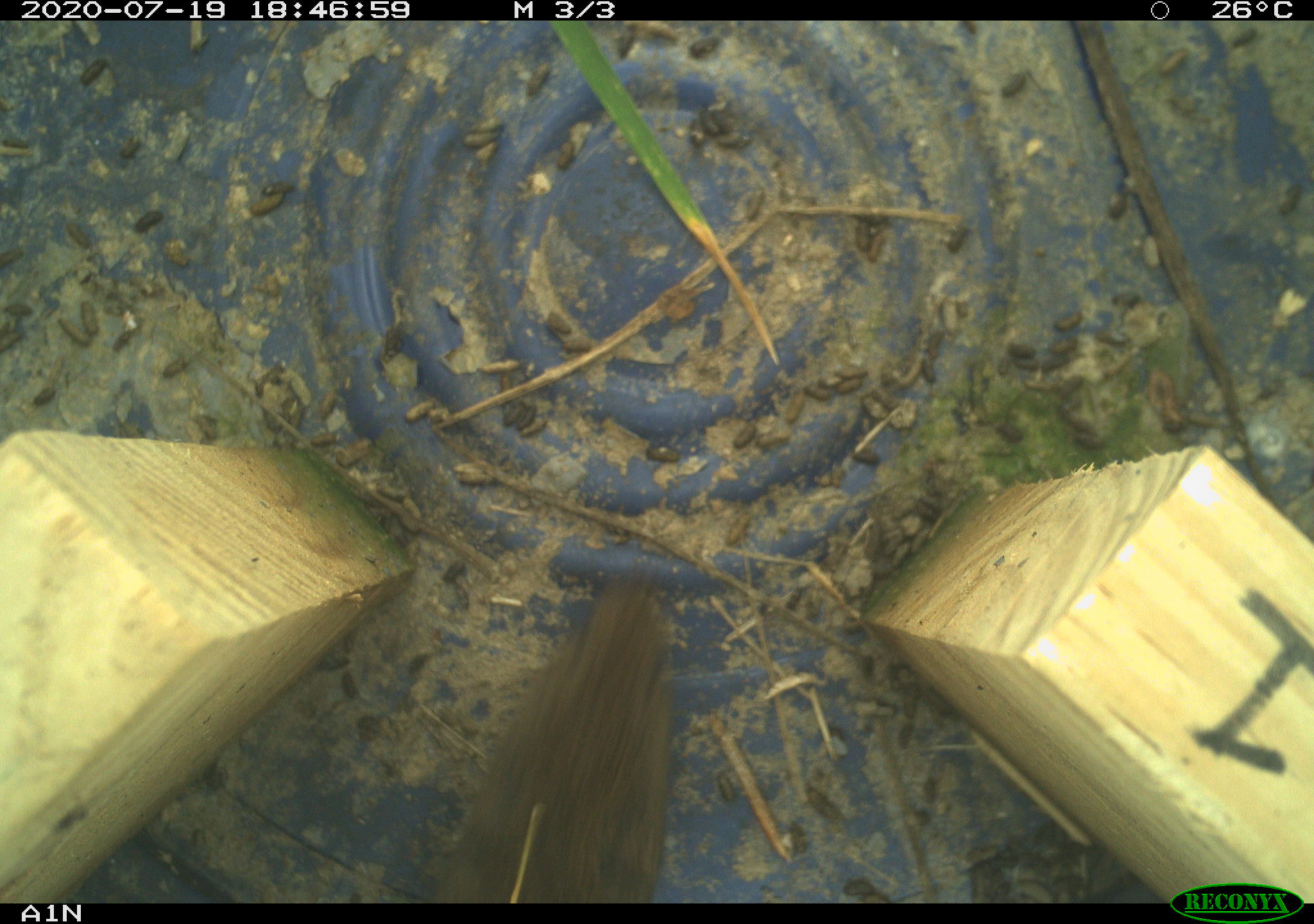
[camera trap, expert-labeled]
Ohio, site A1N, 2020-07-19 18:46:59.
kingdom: Animalia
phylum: Chordata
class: Mammalia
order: Rodentia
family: Cricetidae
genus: Microtus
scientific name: Microtus pennsylvanicus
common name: meadow vole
Meadow vole (Microtus pennsylvanicus).